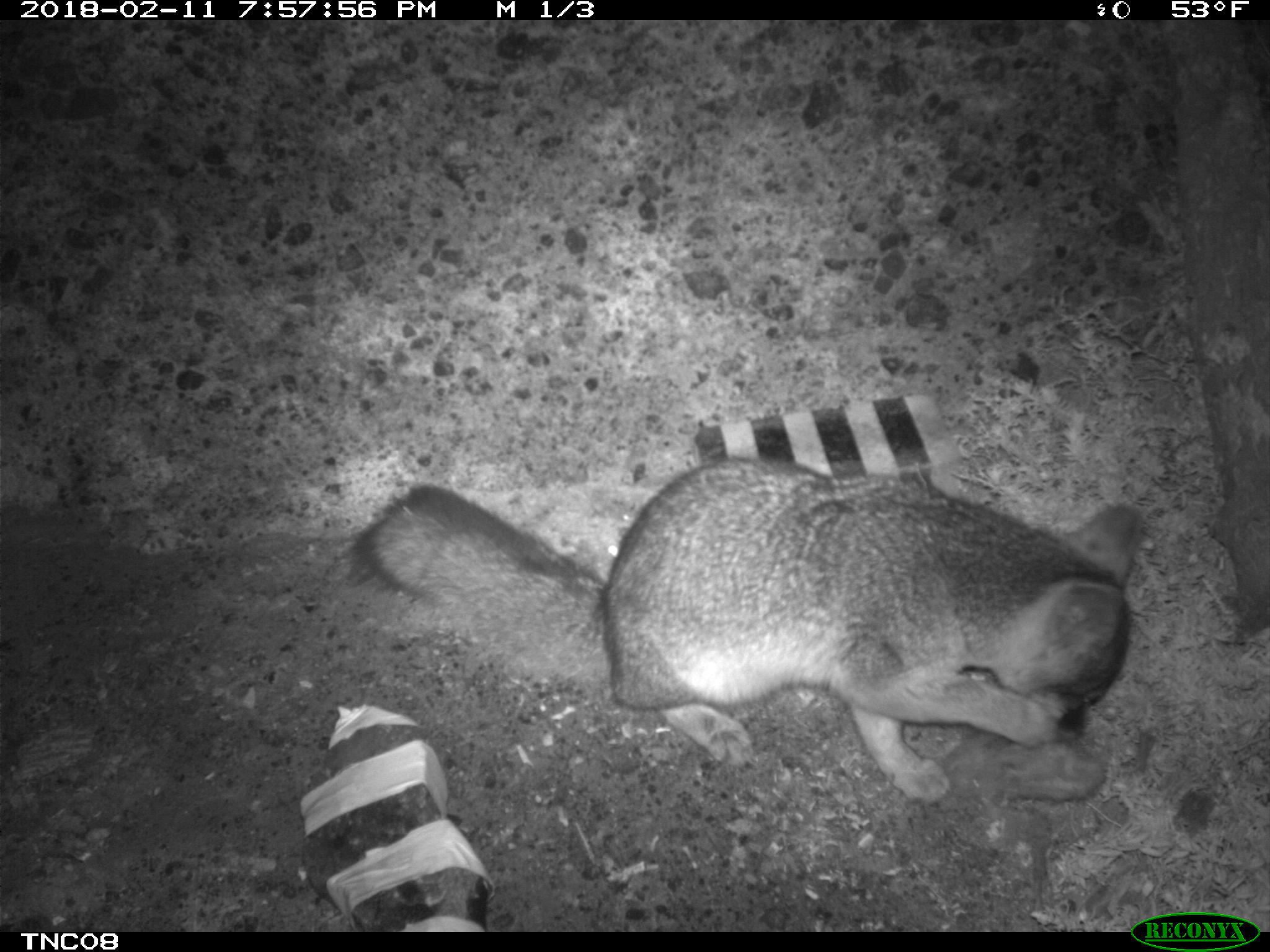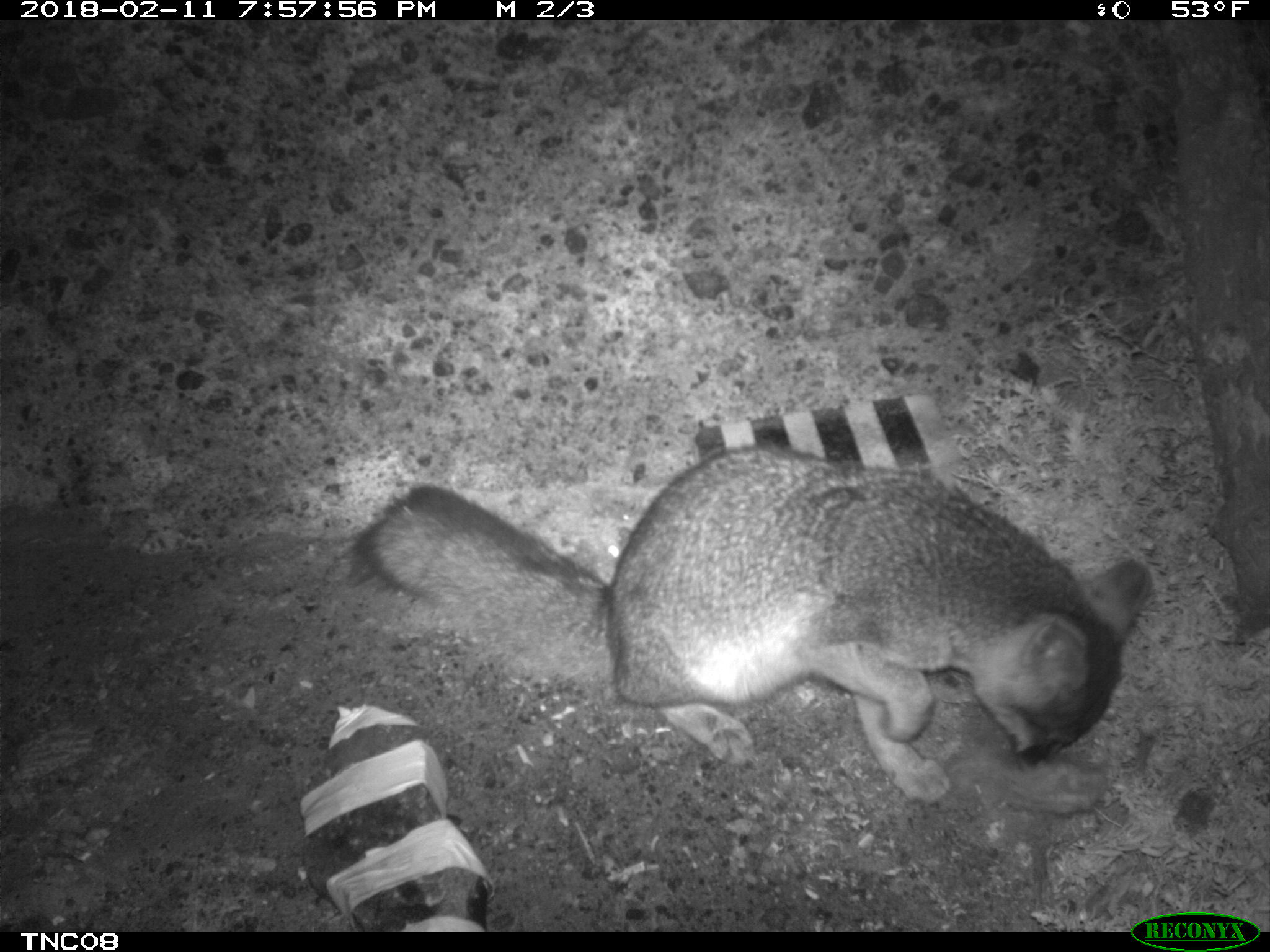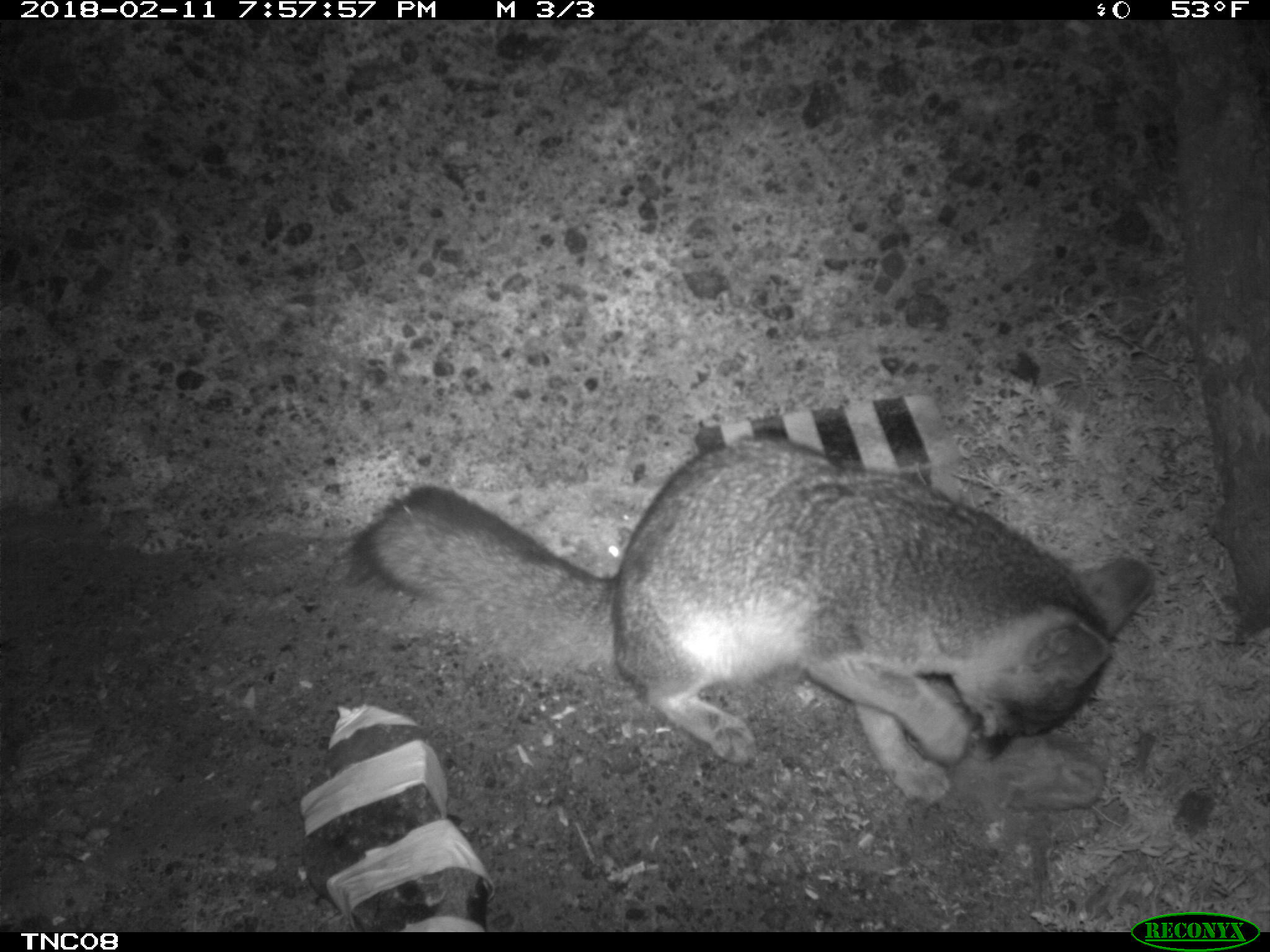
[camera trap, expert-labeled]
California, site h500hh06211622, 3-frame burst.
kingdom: Animalia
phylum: Chordata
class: Mammalia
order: Carnivora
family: Canidae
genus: Urocyon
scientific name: Urocyon littoralis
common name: island fox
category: fox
Fox (island fox) (Urocyon littoralis).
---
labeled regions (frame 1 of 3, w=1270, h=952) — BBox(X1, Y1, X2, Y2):
fox: BBox(351, 460, 1143, 799)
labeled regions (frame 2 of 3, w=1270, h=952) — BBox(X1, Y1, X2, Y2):
fox: BBox(353, 440, 1151, 802)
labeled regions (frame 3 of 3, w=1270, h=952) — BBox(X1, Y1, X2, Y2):
fox: BBox(345, 431, 1157, 801)